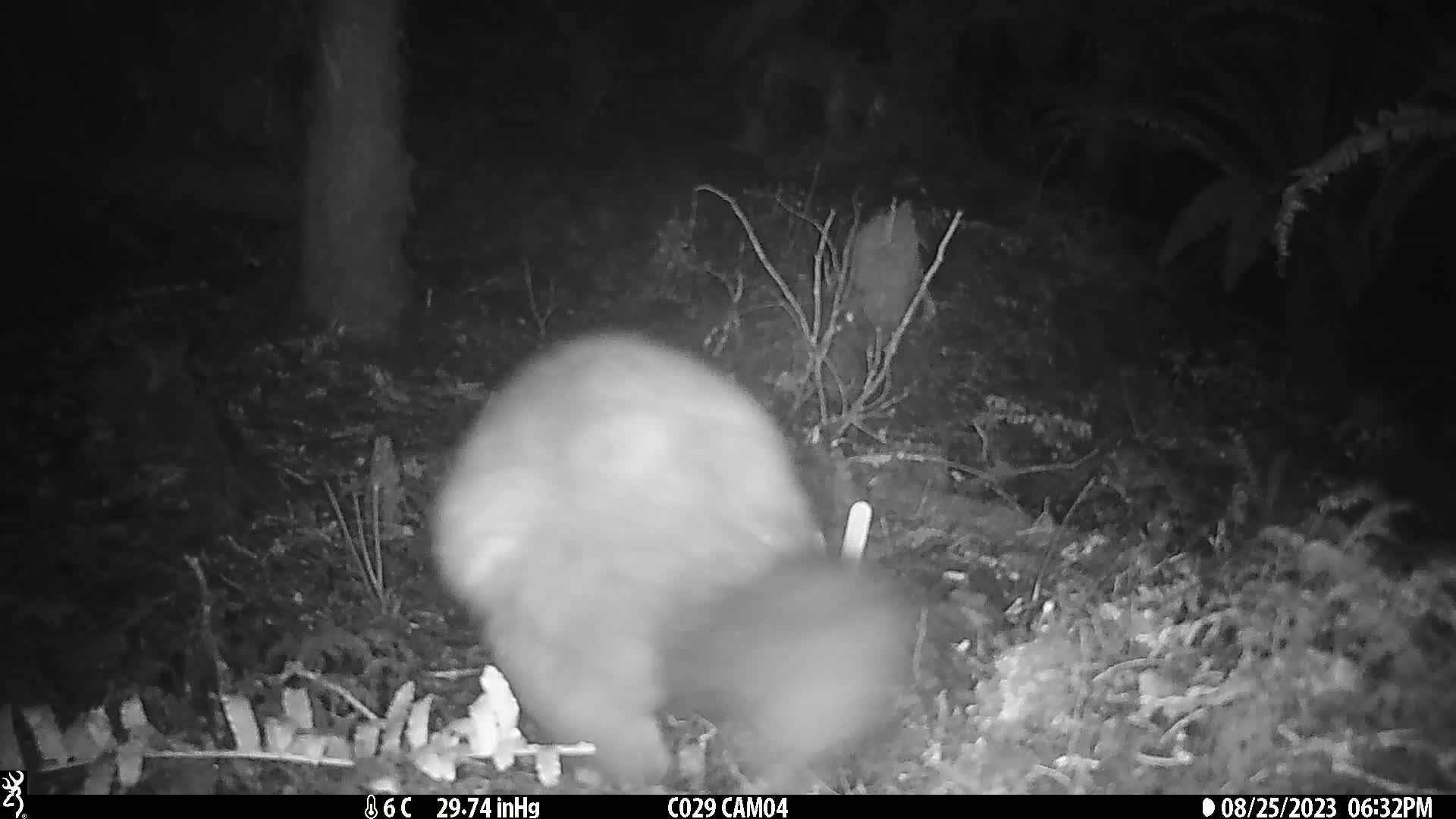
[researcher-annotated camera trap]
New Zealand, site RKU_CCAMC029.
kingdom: Animalia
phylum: Chordata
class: Mammalia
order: Diprotodontia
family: Phalangeridae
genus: Trichosurus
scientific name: Trichosurus vulpecula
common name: common brushtail possum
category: possum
Possum (common brushtail possum) (Trichosurus vulpecula).